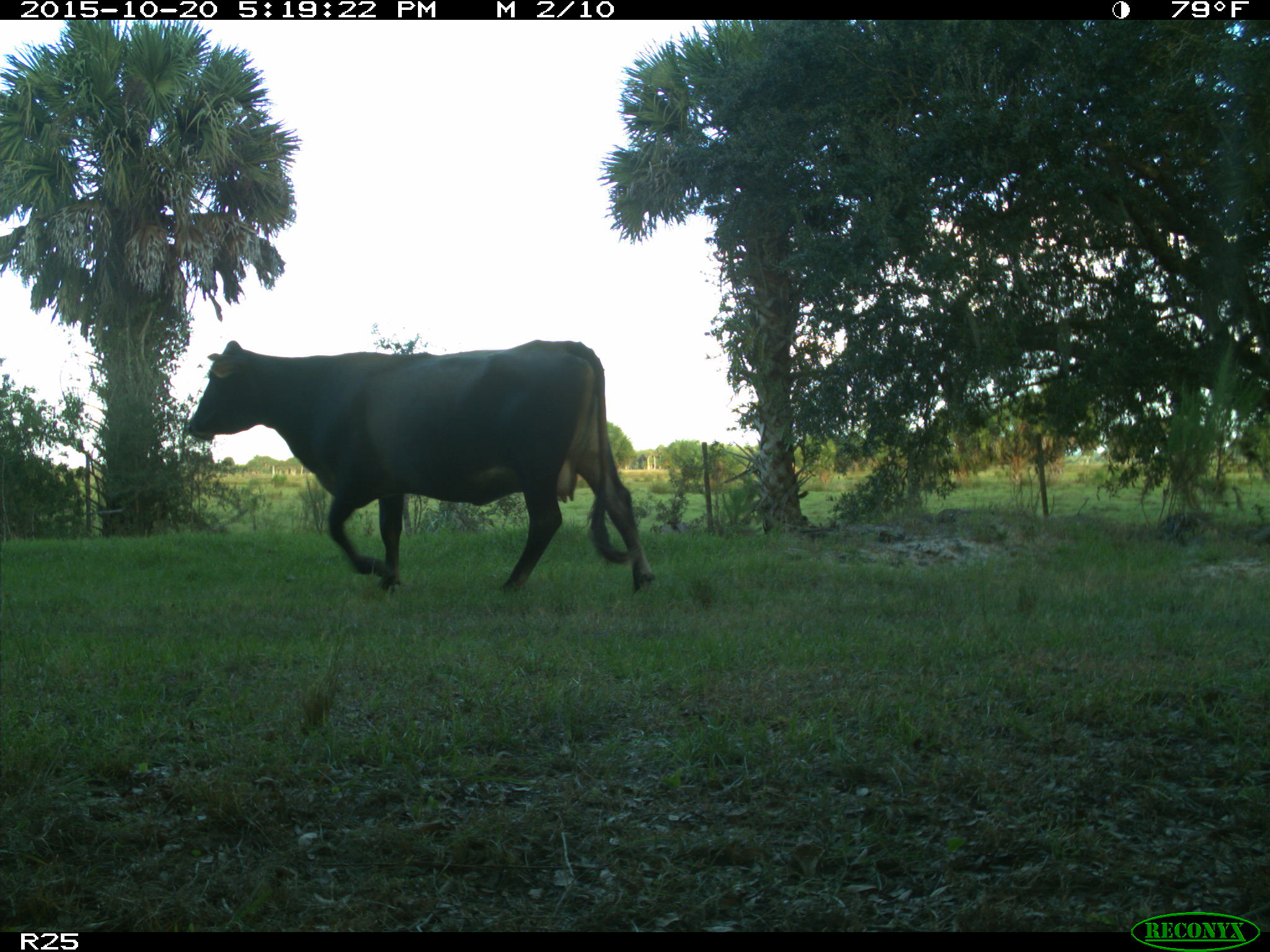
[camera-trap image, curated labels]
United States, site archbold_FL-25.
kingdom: Animalia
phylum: Chordata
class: Mammalia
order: Artiodactyla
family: Bovidae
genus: Bos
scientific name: Bos taurus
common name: domestic cow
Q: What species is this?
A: Bos taurus (domestic cow).